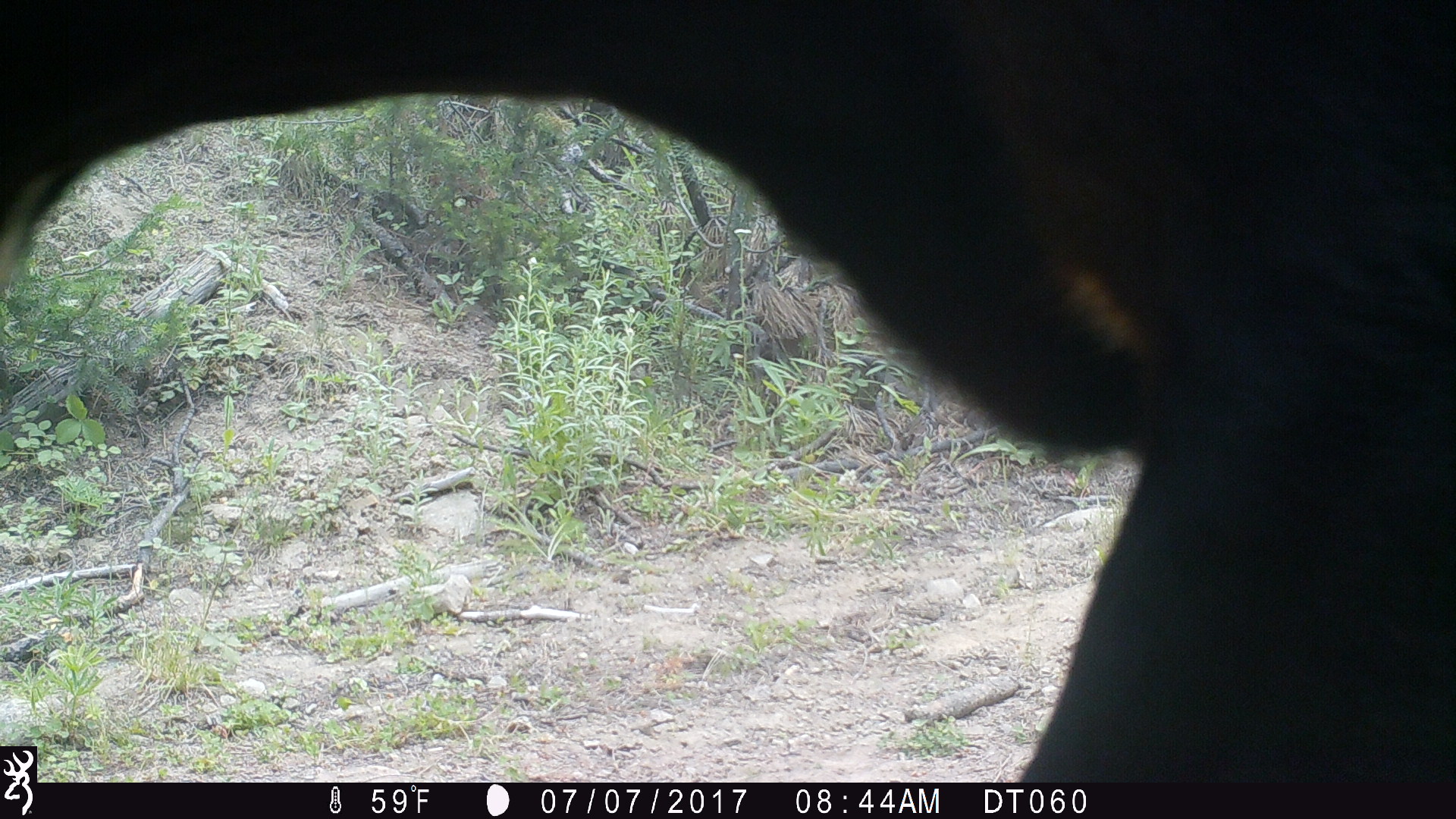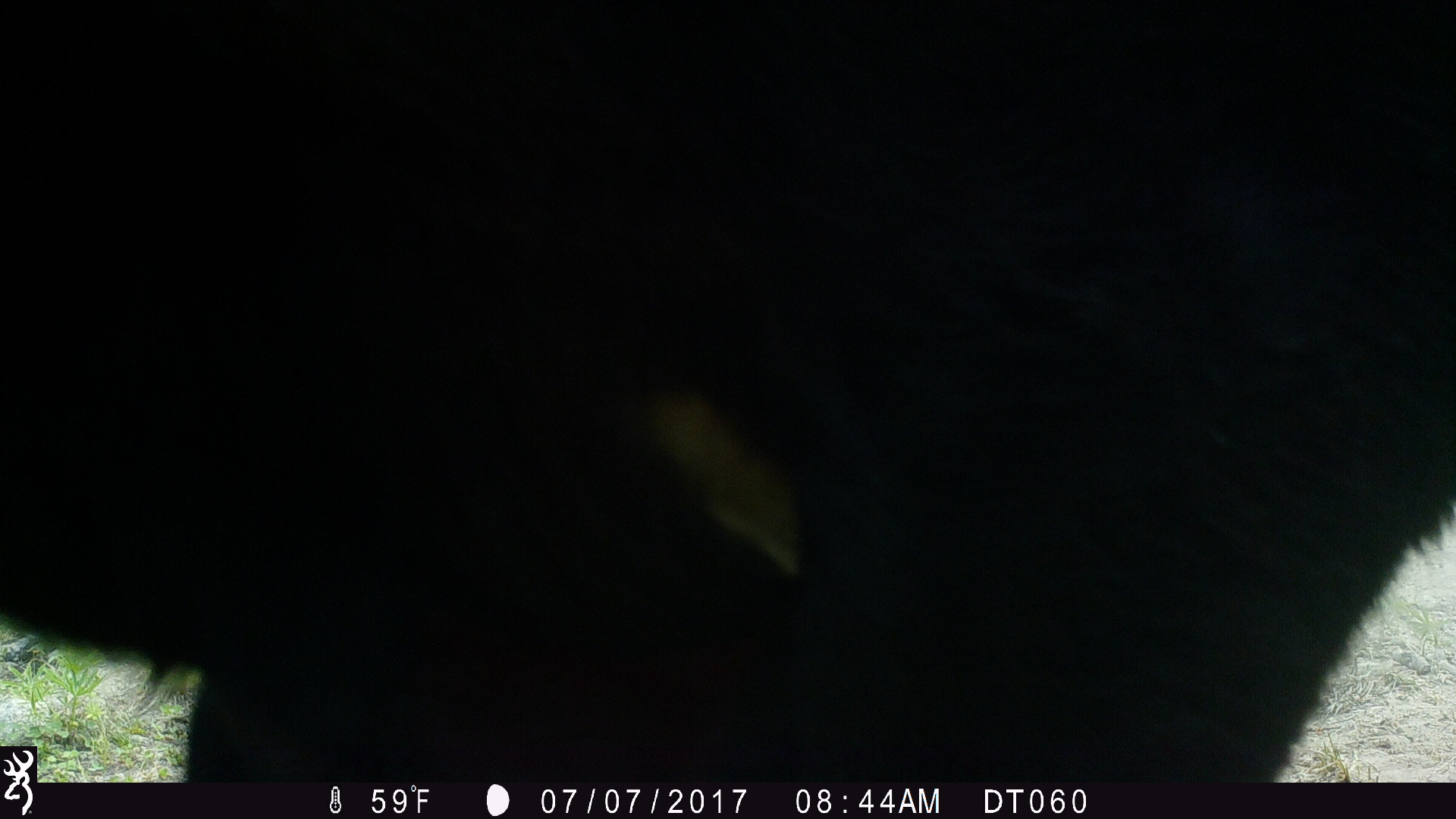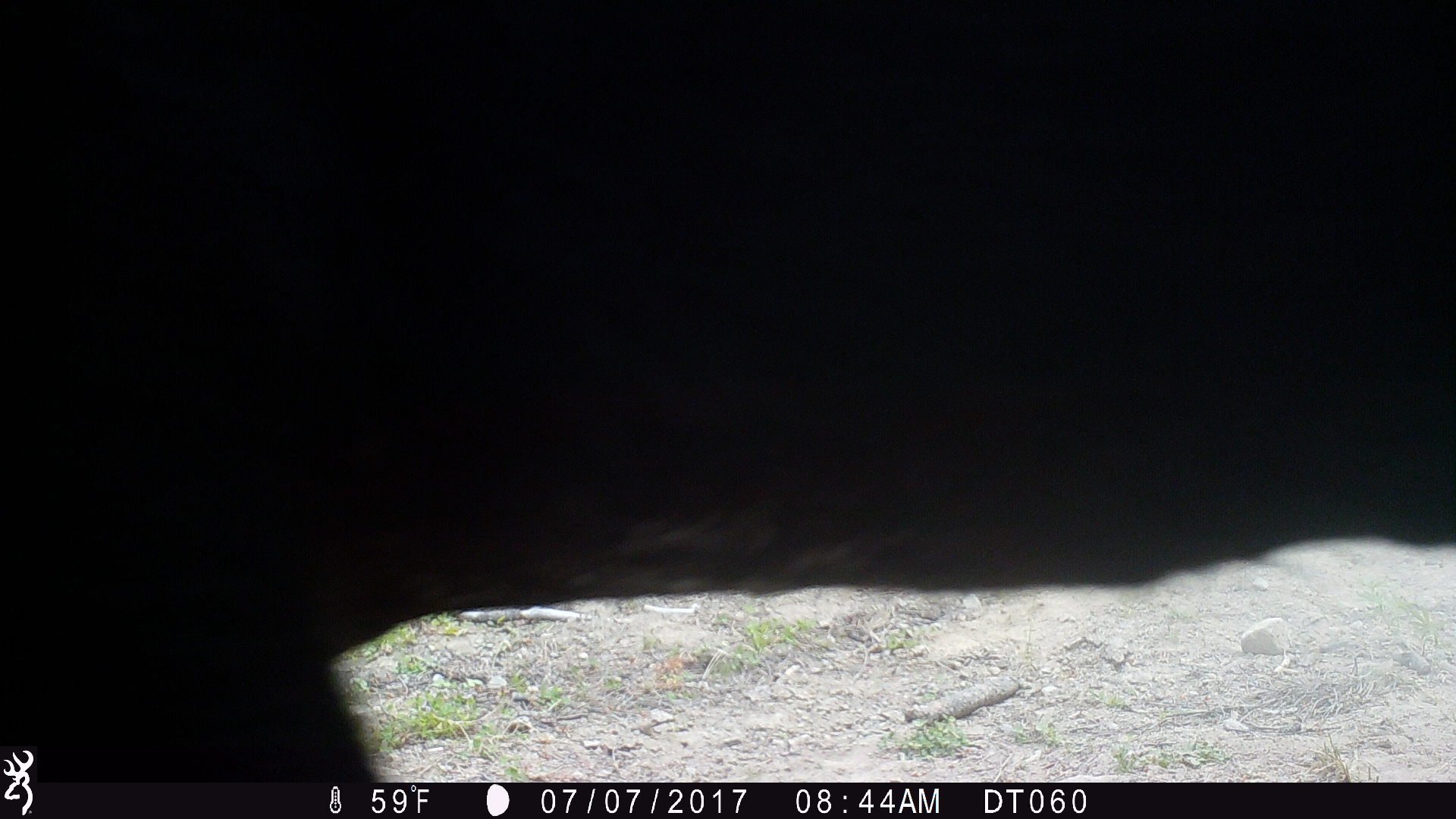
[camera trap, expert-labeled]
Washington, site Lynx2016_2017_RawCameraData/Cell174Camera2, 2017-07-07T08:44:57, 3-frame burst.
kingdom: Animalia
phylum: Chordata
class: Mammalia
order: Artiodactyla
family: Bovidae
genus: Bos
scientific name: Bos taurus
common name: domestic cattle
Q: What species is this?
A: Domestic cattle (Bos taurus).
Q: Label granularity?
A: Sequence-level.